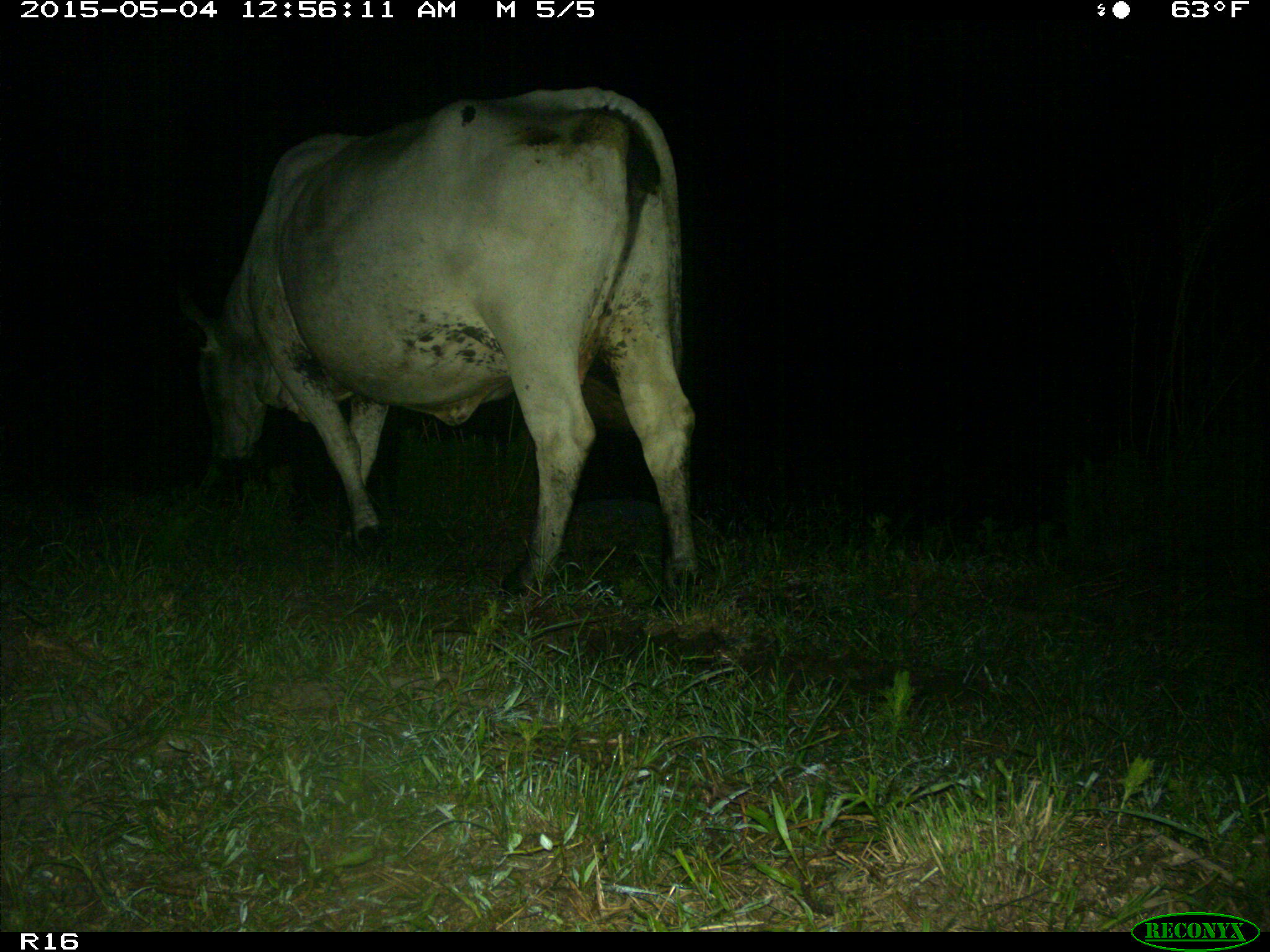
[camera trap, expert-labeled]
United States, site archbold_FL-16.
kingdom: Animalia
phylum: Chordata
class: Mammalia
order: Artiodactyla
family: Bovidae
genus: Bos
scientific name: Bos taurus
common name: domestic cow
Bos taurus (domestic cow).